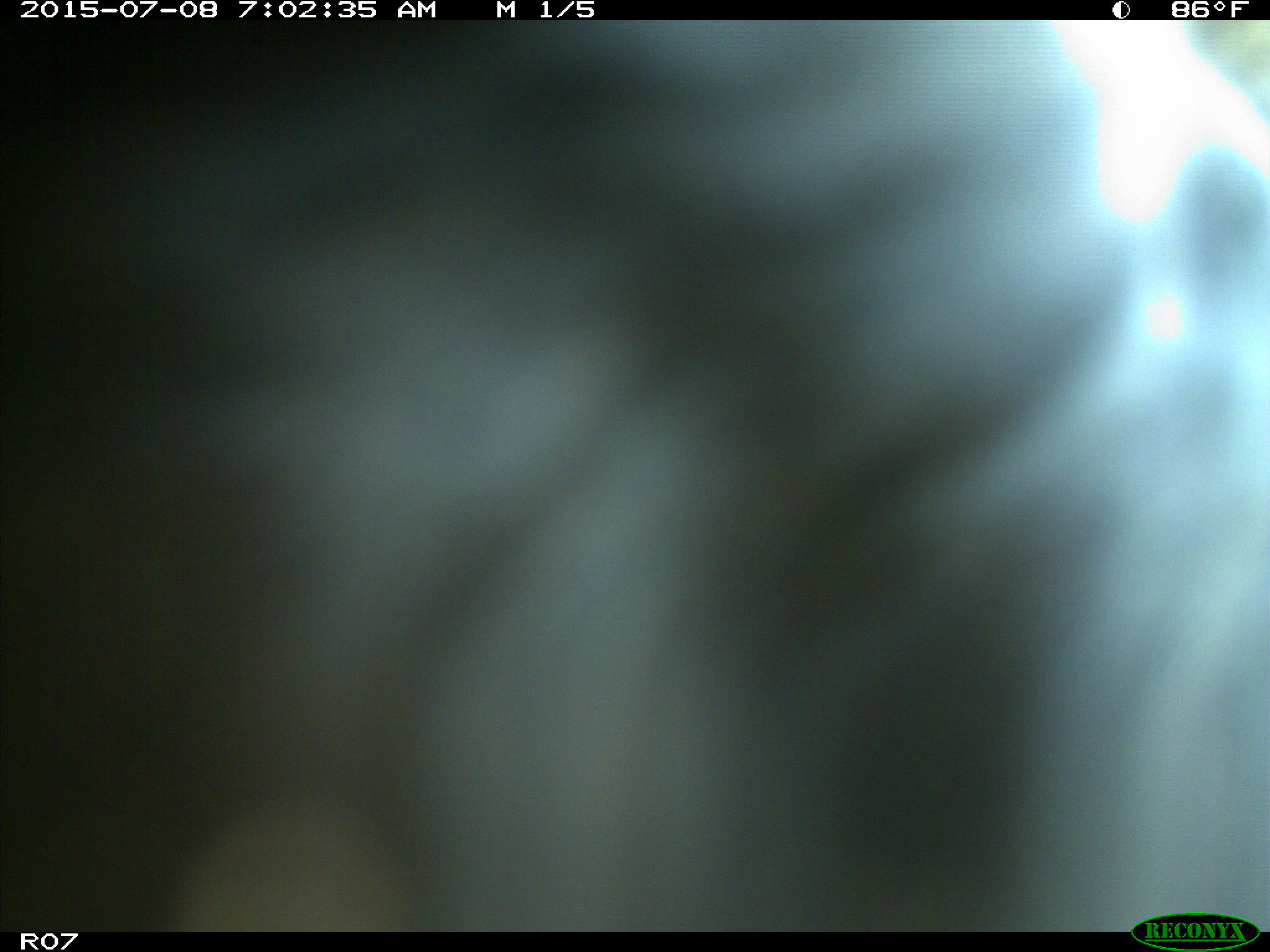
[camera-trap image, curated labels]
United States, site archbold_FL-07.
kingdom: Animalia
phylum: Chordata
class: Mammalia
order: Artiodactyla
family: Bovidae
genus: Bos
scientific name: Bos taurus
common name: domestic cow